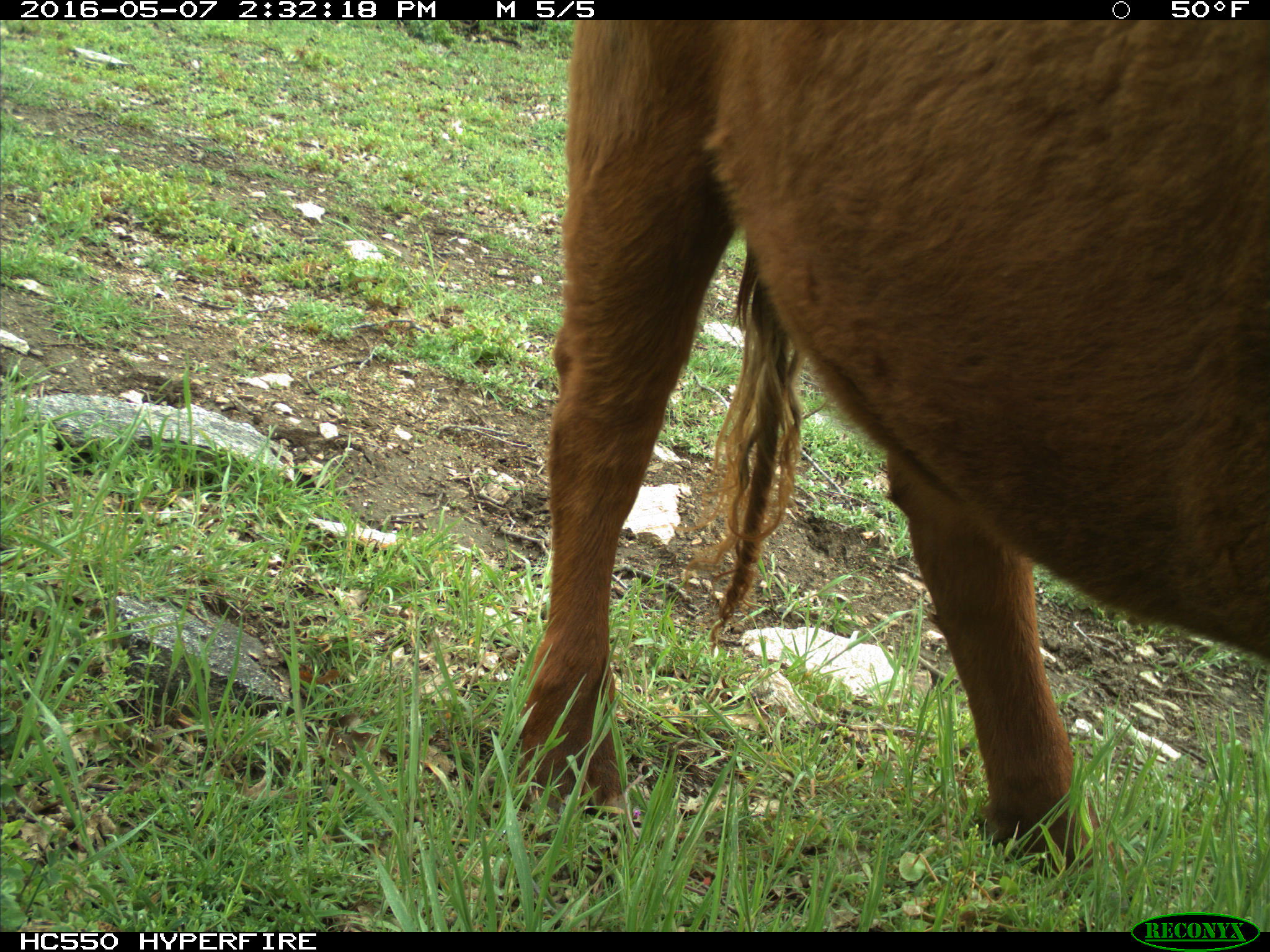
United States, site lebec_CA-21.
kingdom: Animalia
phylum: Chordata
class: Mammalia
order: Artiodactyla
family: Bovidae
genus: Bos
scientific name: Bos taurus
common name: domestic cow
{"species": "Bos taurus (domestic cow)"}